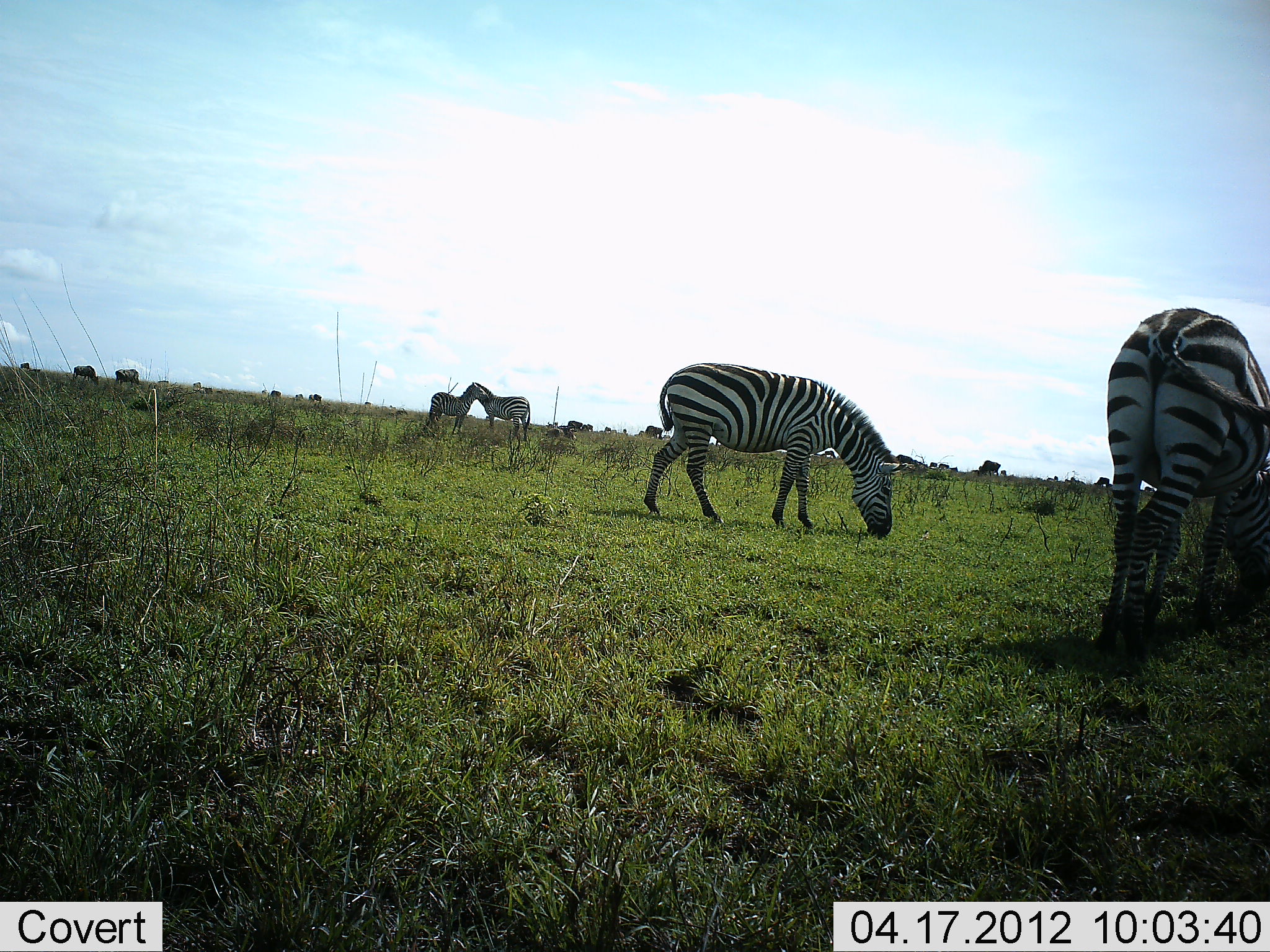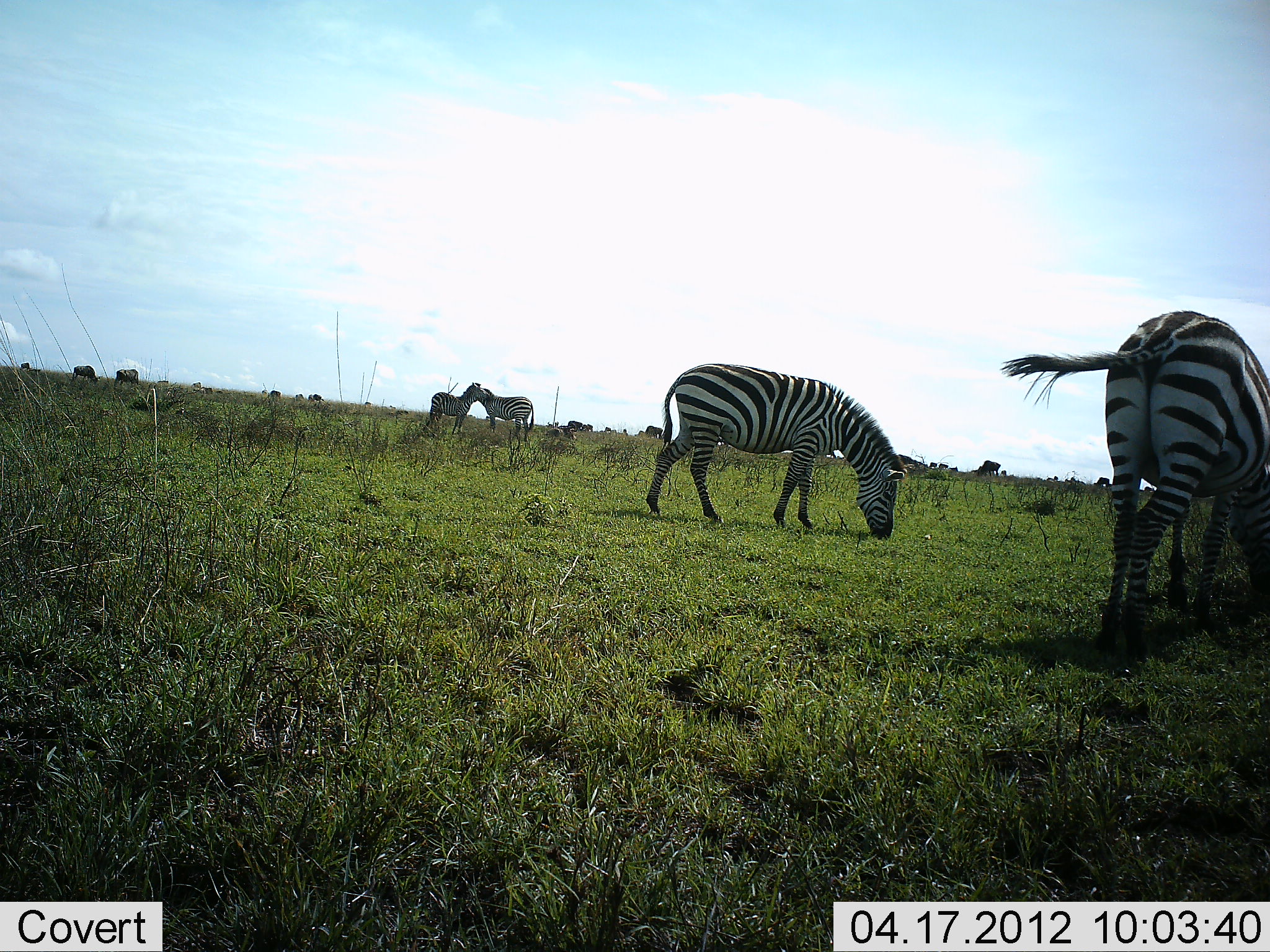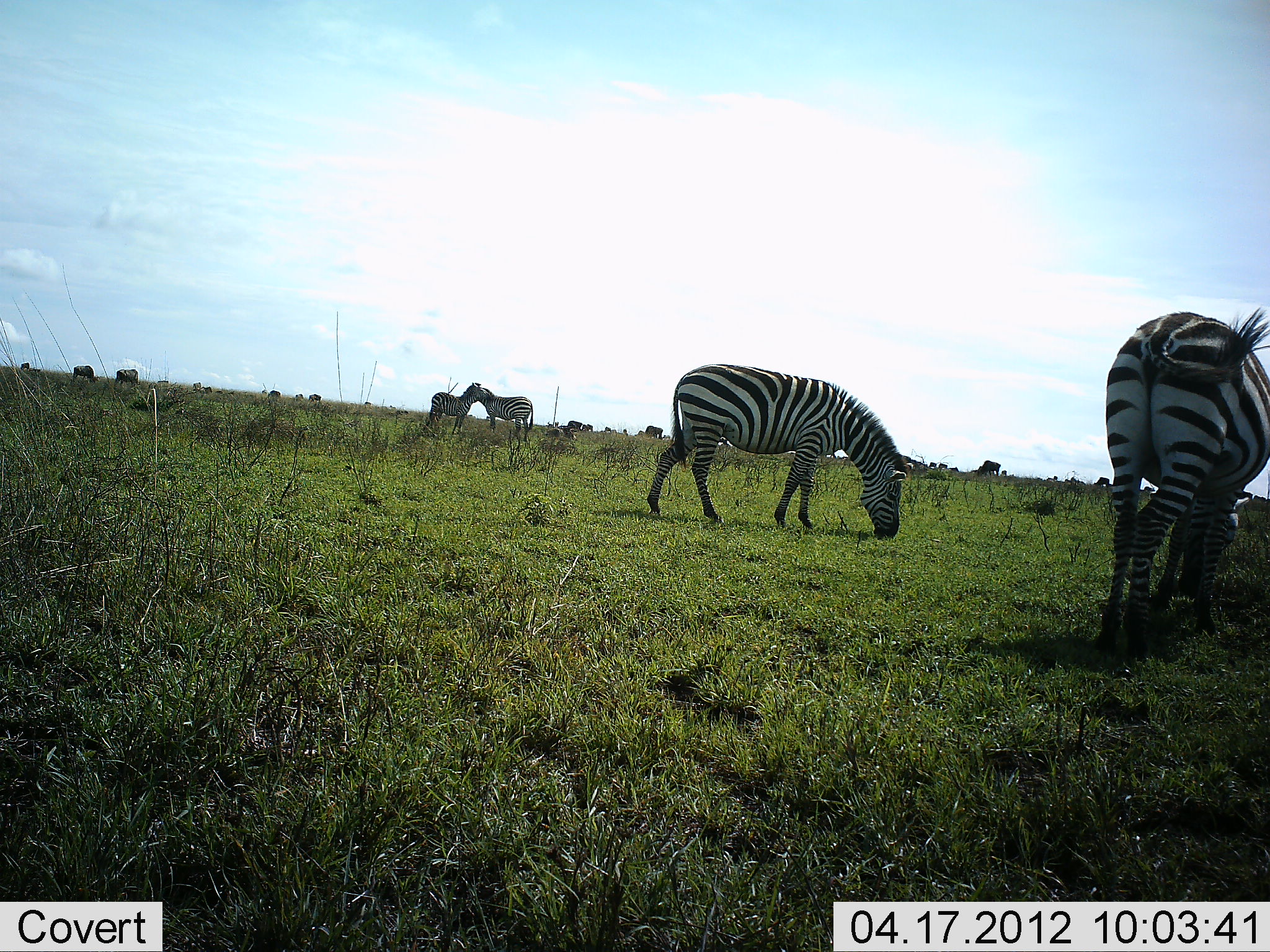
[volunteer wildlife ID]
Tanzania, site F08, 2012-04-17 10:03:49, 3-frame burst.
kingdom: Animalia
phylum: Chordata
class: Mammalia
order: Artiodactyla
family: Bovidae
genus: Connochaetes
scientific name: Connochaetes taurinus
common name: blue wildebeest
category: wildebeest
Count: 8.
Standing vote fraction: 20%.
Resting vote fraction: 0%.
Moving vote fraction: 0%.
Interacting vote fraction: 0%.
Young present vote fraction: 0%.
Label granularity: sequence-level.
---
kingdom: Animalia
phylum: Chordata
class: Mammalia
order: Perissodactyla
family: Equidae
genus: Equus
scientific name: Equus quagga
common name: plains zebra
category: zebra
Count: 4.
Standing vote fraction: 50%.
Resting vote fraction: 0%.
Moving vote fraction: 0%.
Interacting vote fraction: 45%.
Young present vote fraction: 0%.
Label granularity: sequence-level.